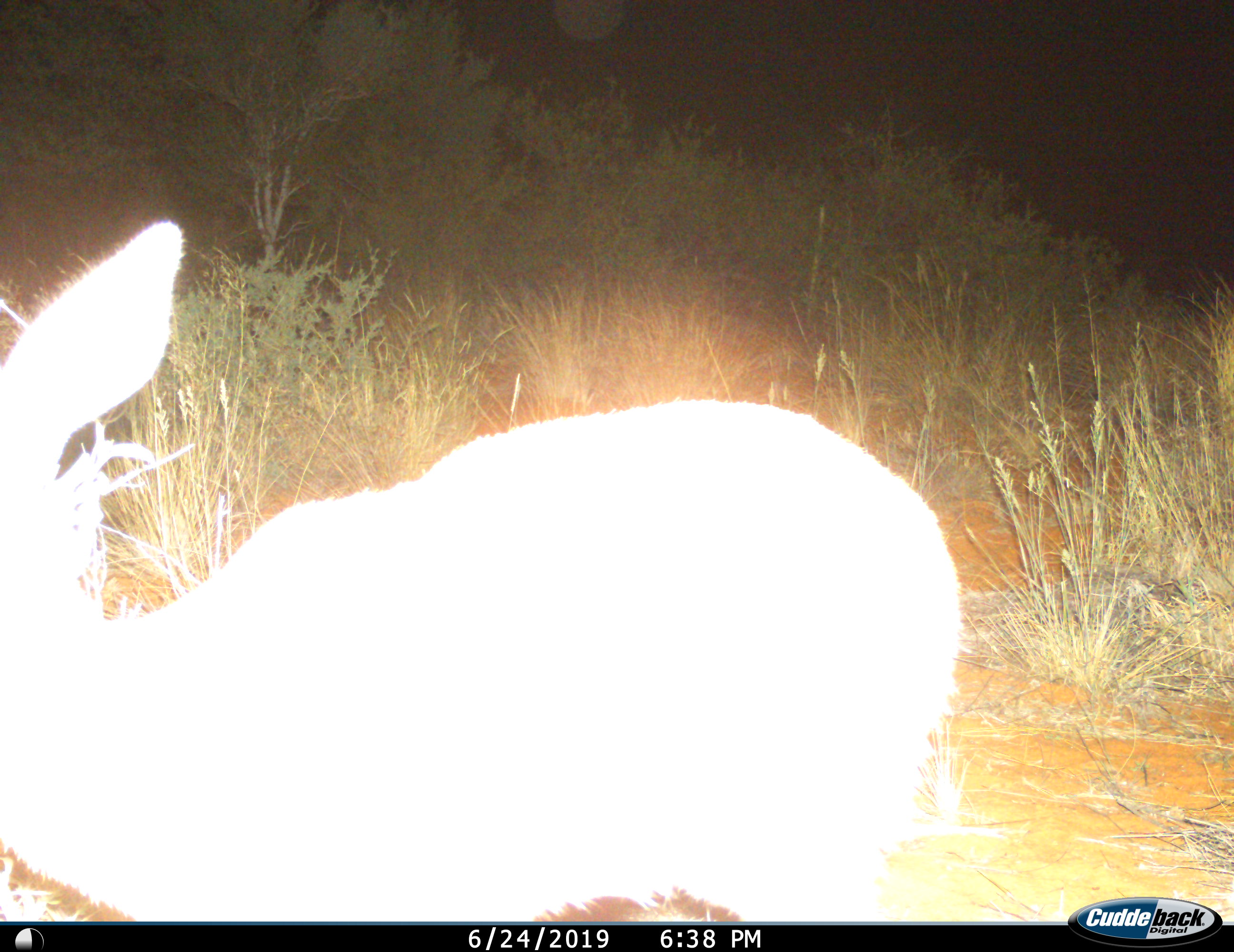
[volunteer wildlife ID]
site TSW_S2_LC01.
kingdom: Animalia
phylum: Chordata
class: Mammalia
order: Artiodactyla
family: Bovidae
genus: Raphicerus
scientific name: Raphicerus campestris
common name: steenbok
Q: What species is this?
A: Steenbok (Raphicerus campestris).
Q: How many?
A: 1.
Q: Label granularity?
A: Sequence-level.